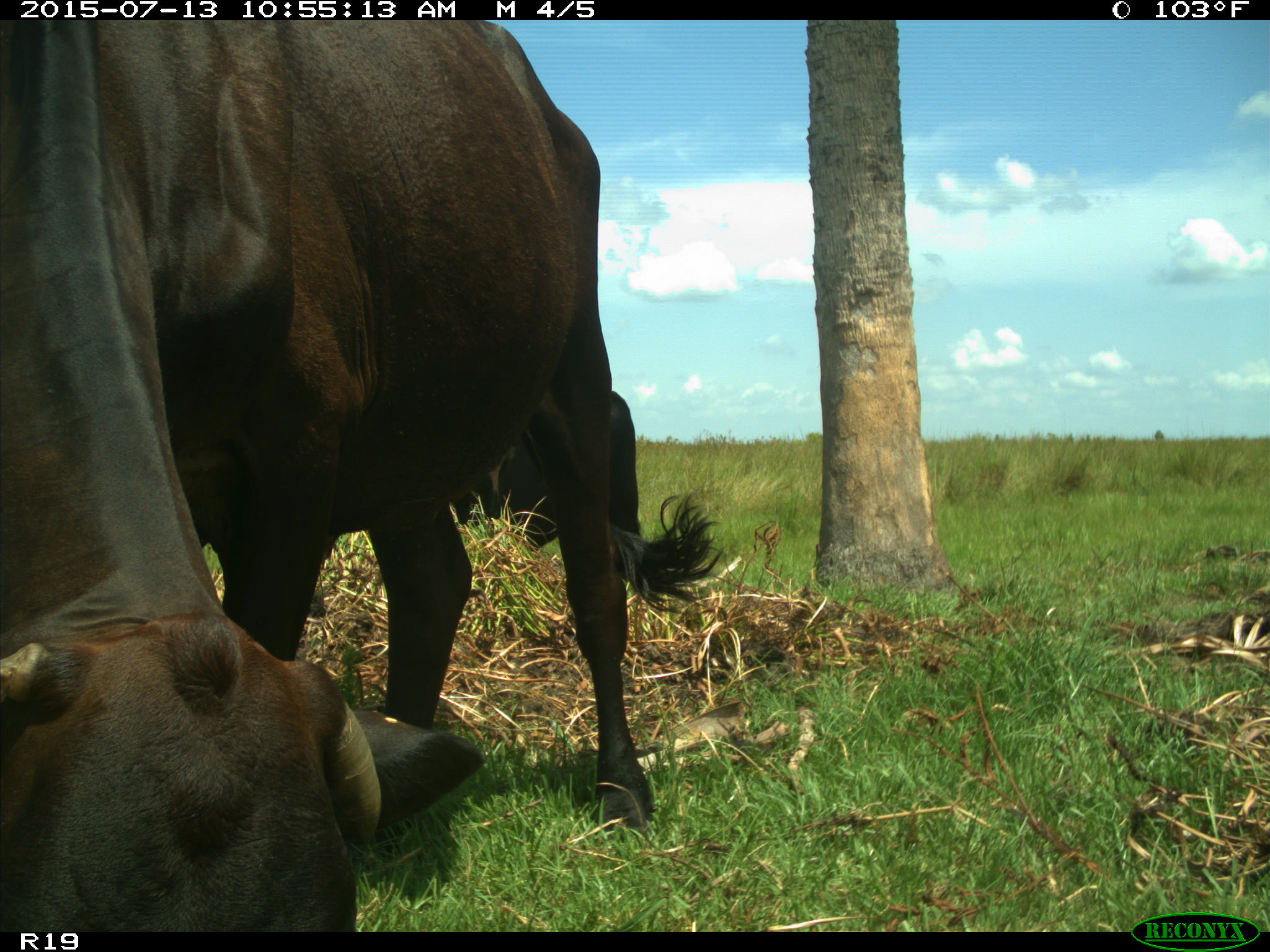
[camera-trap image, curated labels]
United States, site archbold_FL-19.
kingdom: Animalia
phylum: Chordata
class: Mammalia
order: Artiodactyla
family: Bovidae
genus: Bos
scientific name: Bos taurus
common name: domestic cow